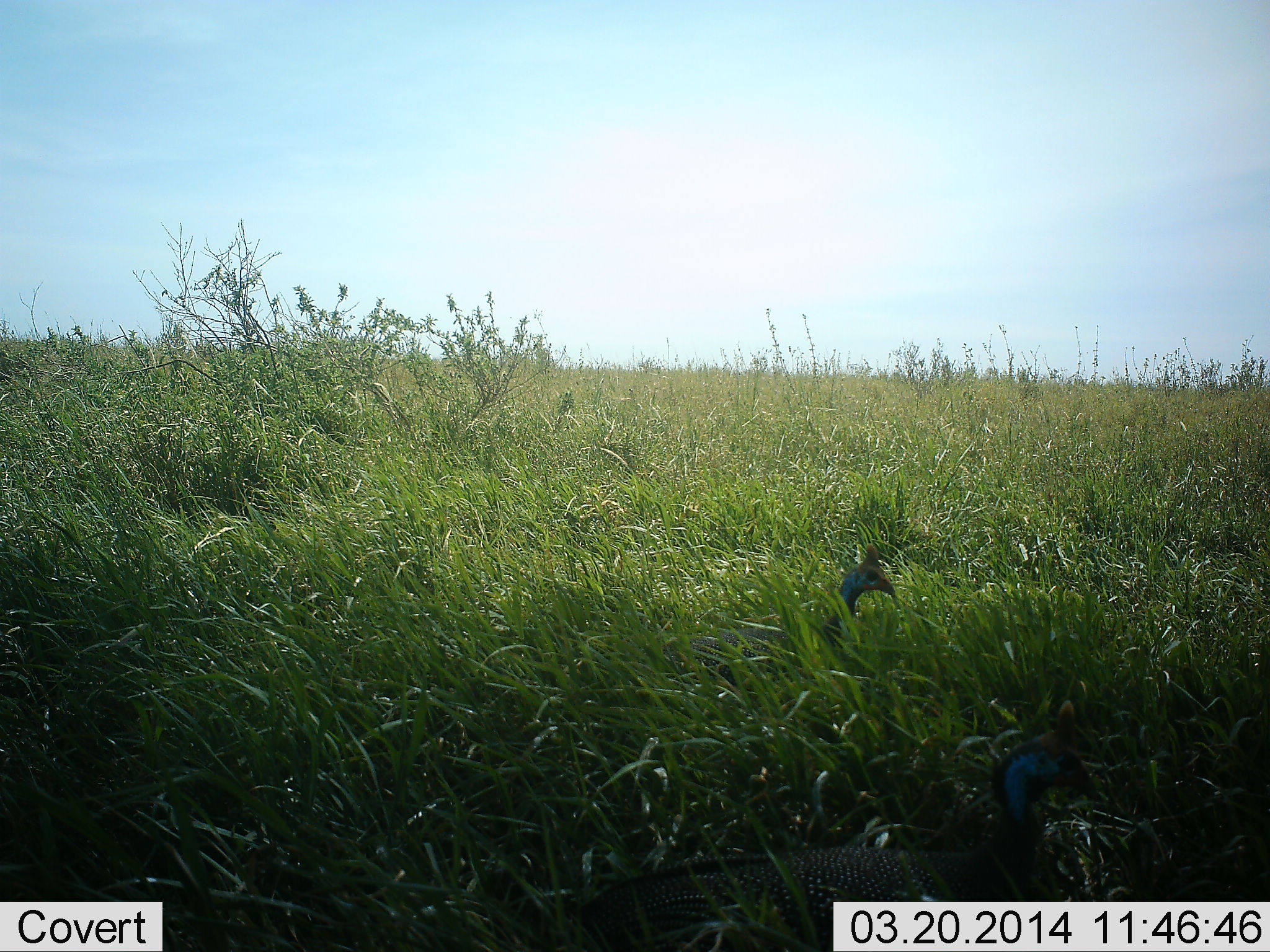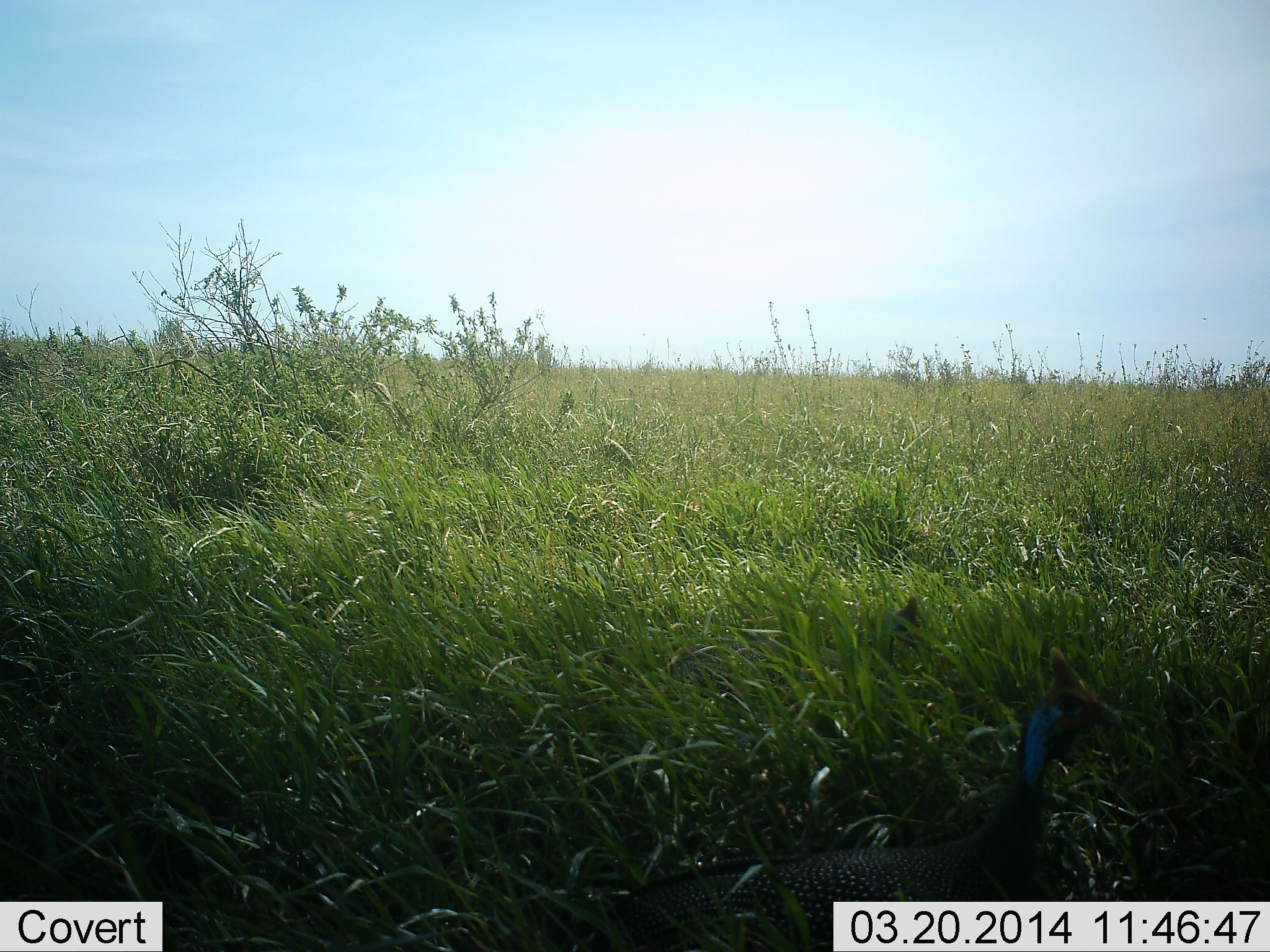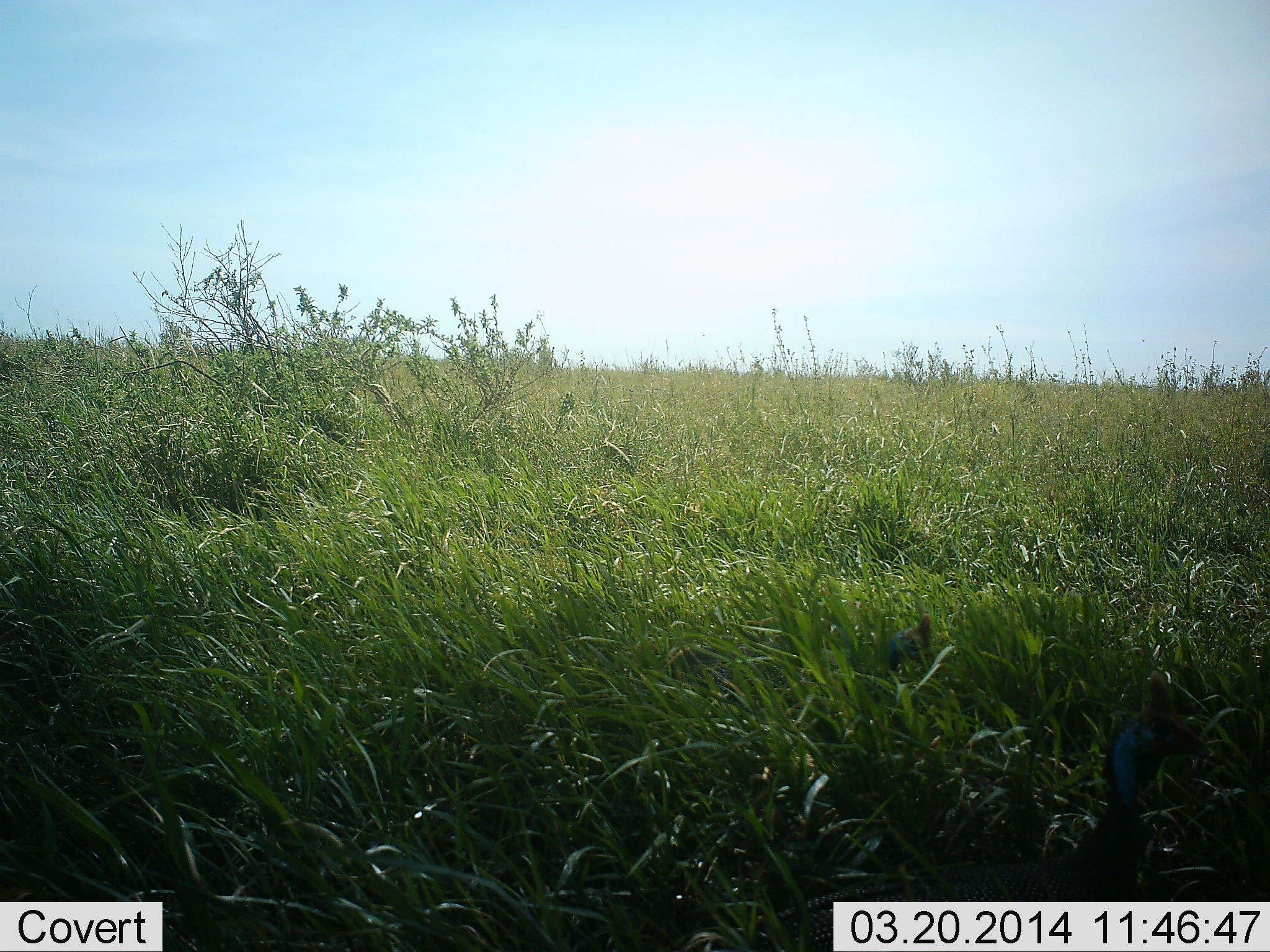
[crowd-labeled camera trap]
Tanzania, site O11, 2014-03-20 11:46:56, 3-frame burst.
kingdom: Animalia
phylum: Chordata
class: Aves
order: Galliformes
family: Numididae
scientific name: Numididae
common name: guinea fowl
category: guineafowl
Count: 2.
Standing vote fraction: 30%.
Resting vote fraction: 0%.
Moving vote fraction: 50%.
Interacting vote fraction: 0%.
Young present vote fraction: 0%.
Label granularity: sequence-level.